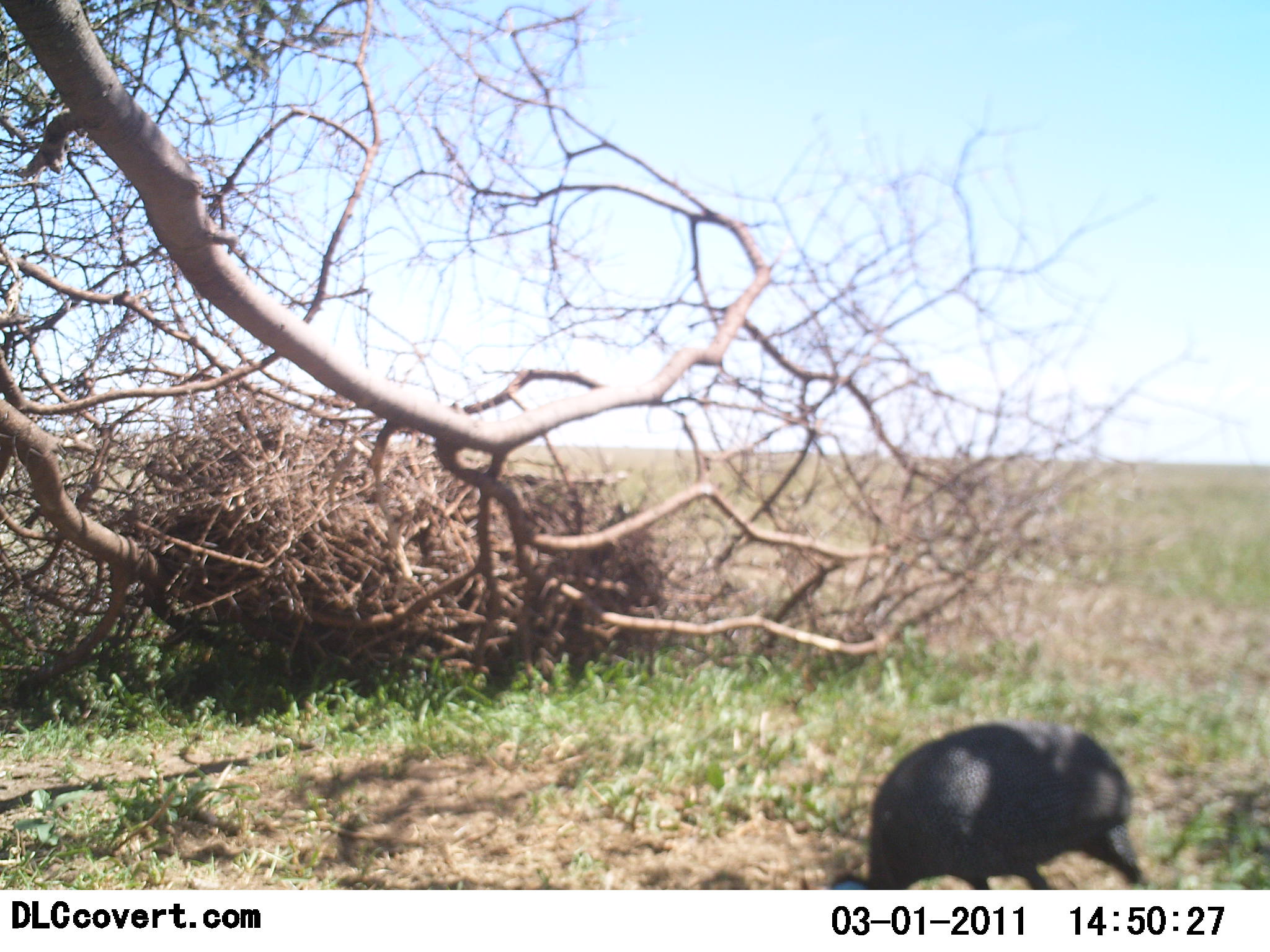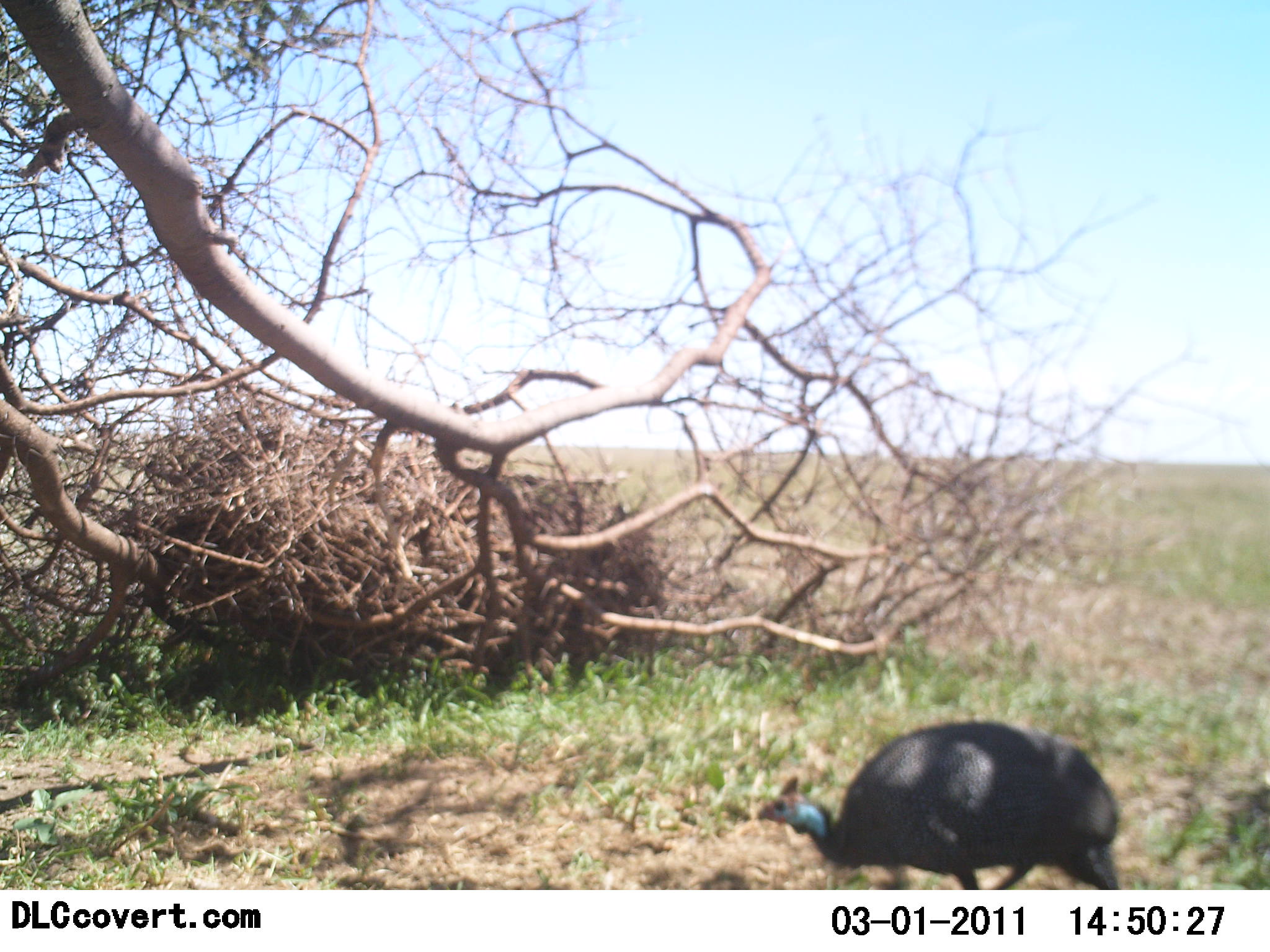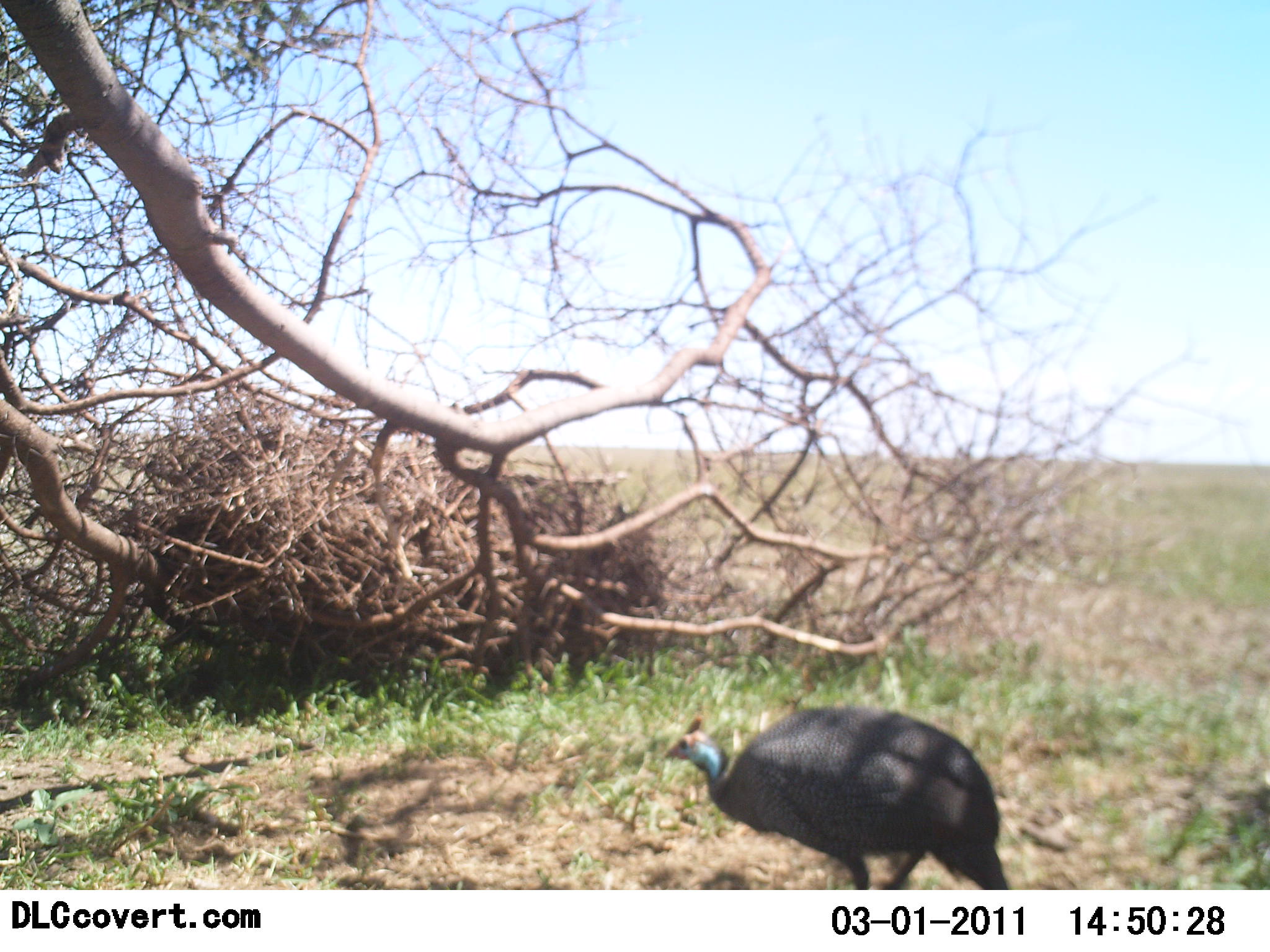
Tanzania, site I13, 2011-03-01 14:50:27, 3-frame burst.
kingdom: Animalia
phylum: Chordata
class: Aves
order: Galliformes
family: Numididae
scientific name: Numididae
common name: guinea fowl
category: guineafowl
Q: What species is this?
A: Guineafowl (guinea fowl) (Numididae).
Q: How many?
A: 1.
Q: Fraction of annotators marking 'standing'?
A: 17%.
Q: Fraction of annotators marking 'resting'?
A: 0%.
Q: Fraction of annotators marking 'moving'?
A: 75%.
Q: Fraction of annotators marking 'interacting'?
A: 0%.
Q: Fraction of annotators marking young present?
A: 0%.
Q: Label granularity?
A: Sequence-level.